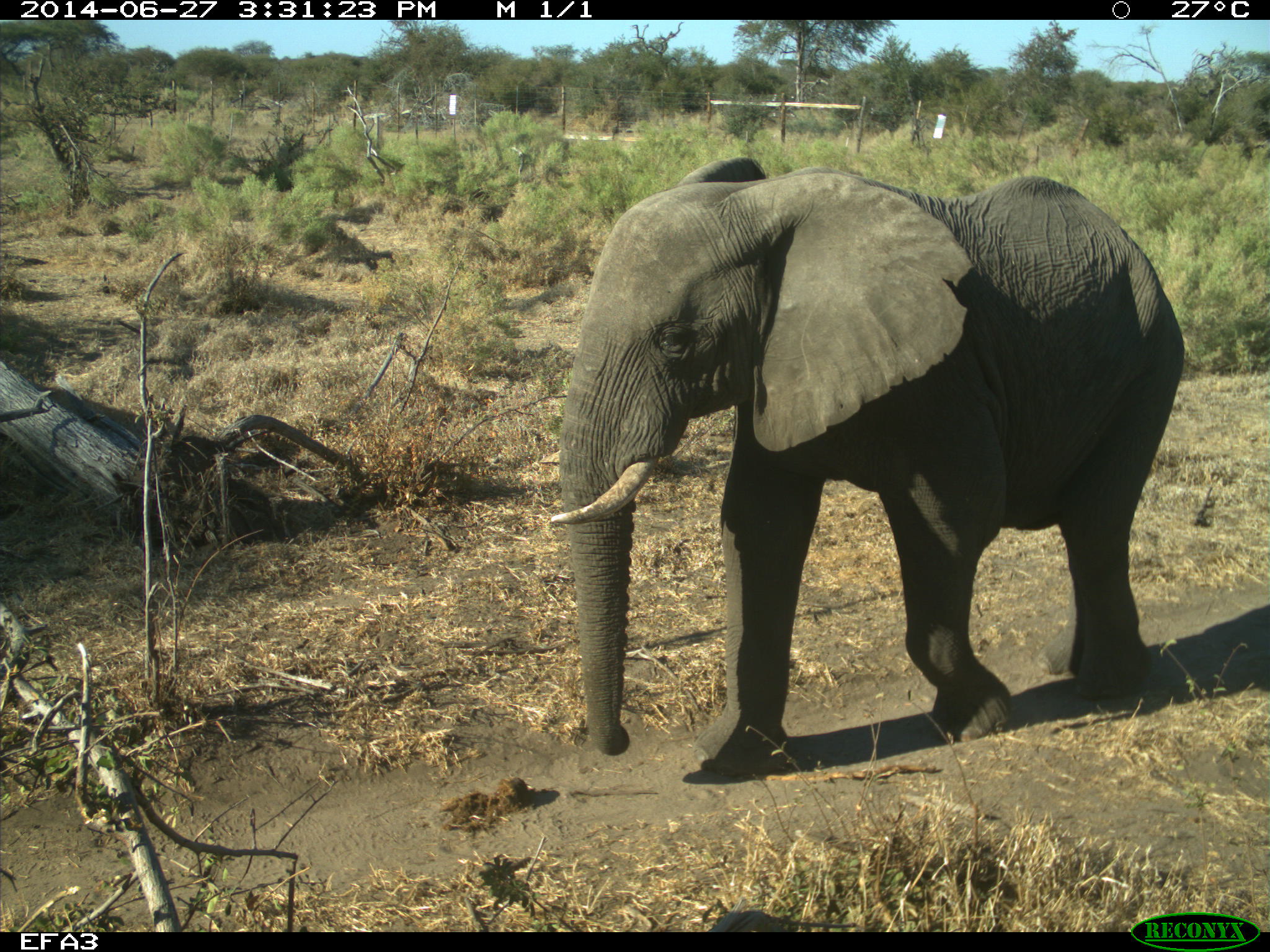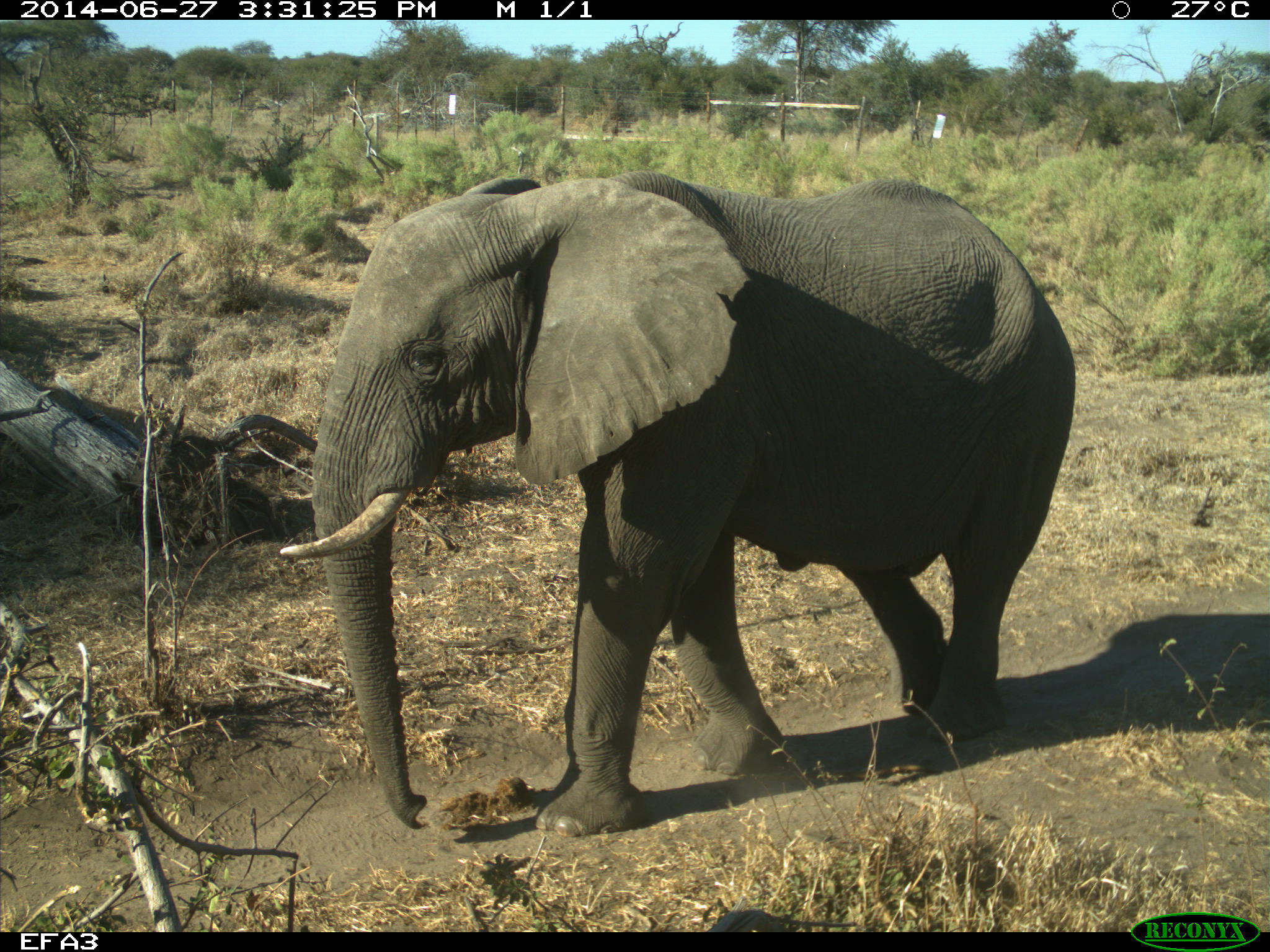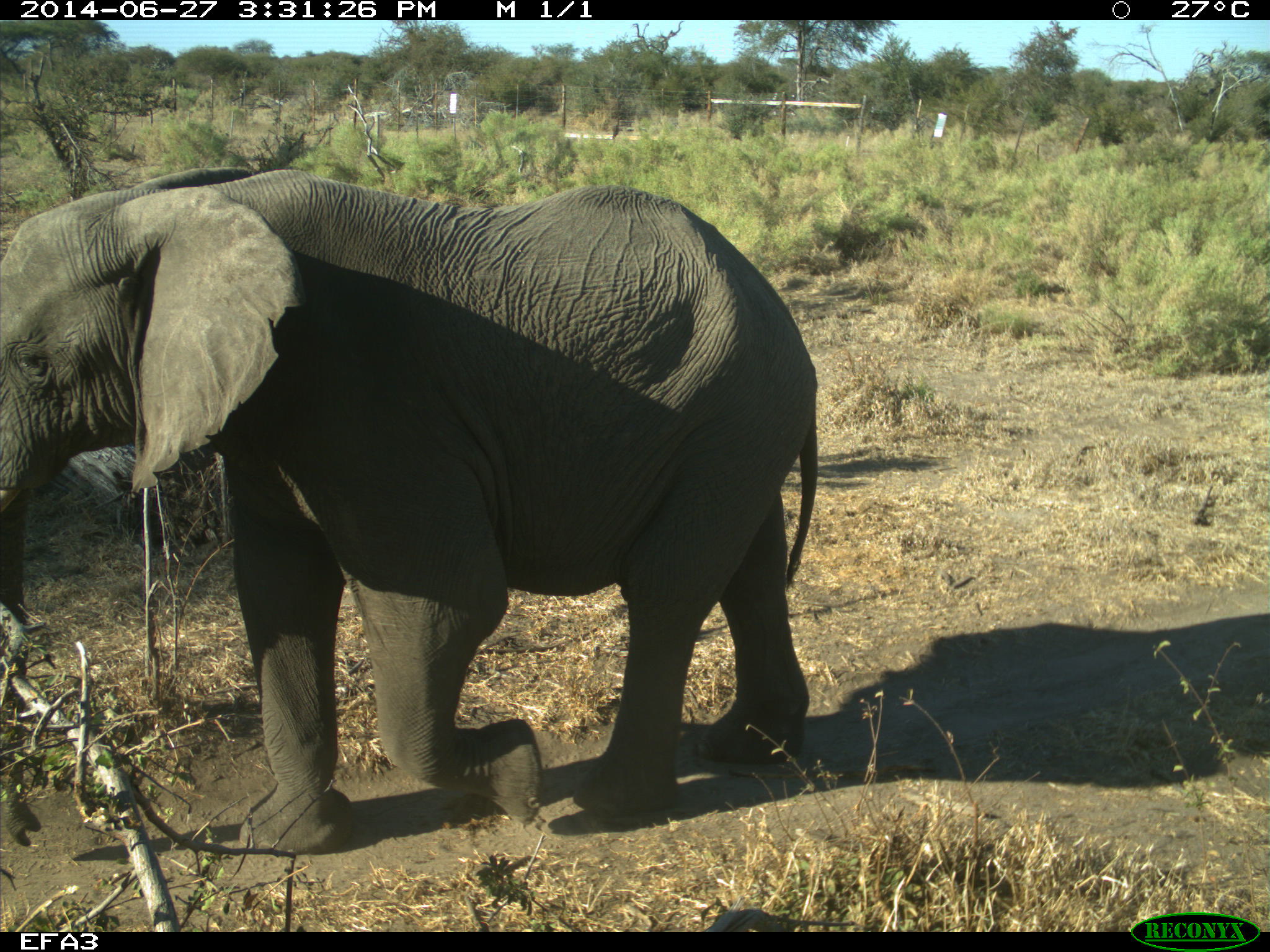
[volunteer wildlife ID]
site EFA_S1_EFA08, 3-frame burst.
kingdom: Animalia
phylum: Chordata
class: Mammalia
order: Proboscidea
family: Elephantidae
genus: Loxodonta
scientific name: Loxodonta africana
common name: african bush elephant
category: elephant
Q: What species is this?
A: Elephant (african bush elephant) (Loxodonta africana).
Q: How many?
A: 1.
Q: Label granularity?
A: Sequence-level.